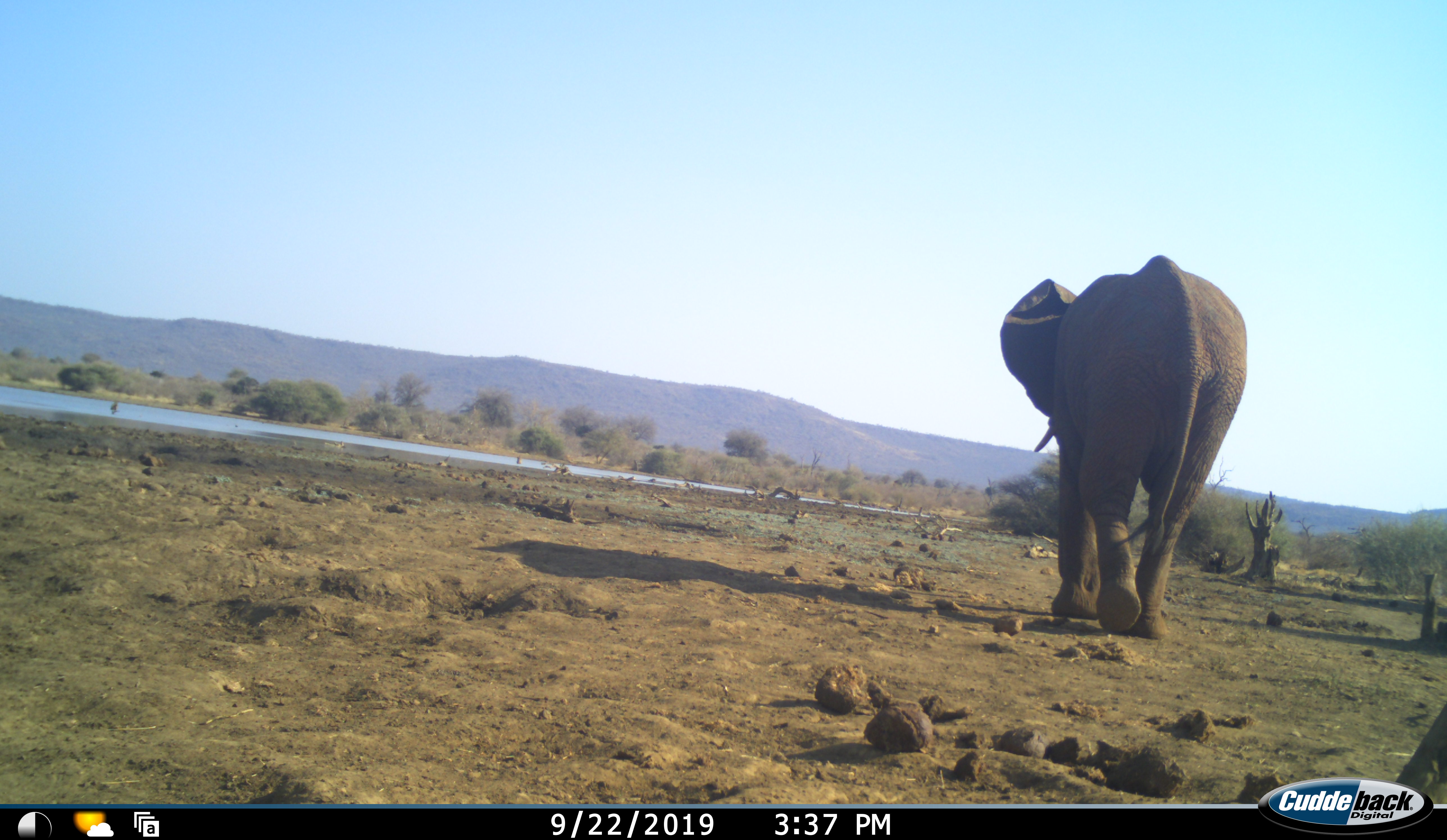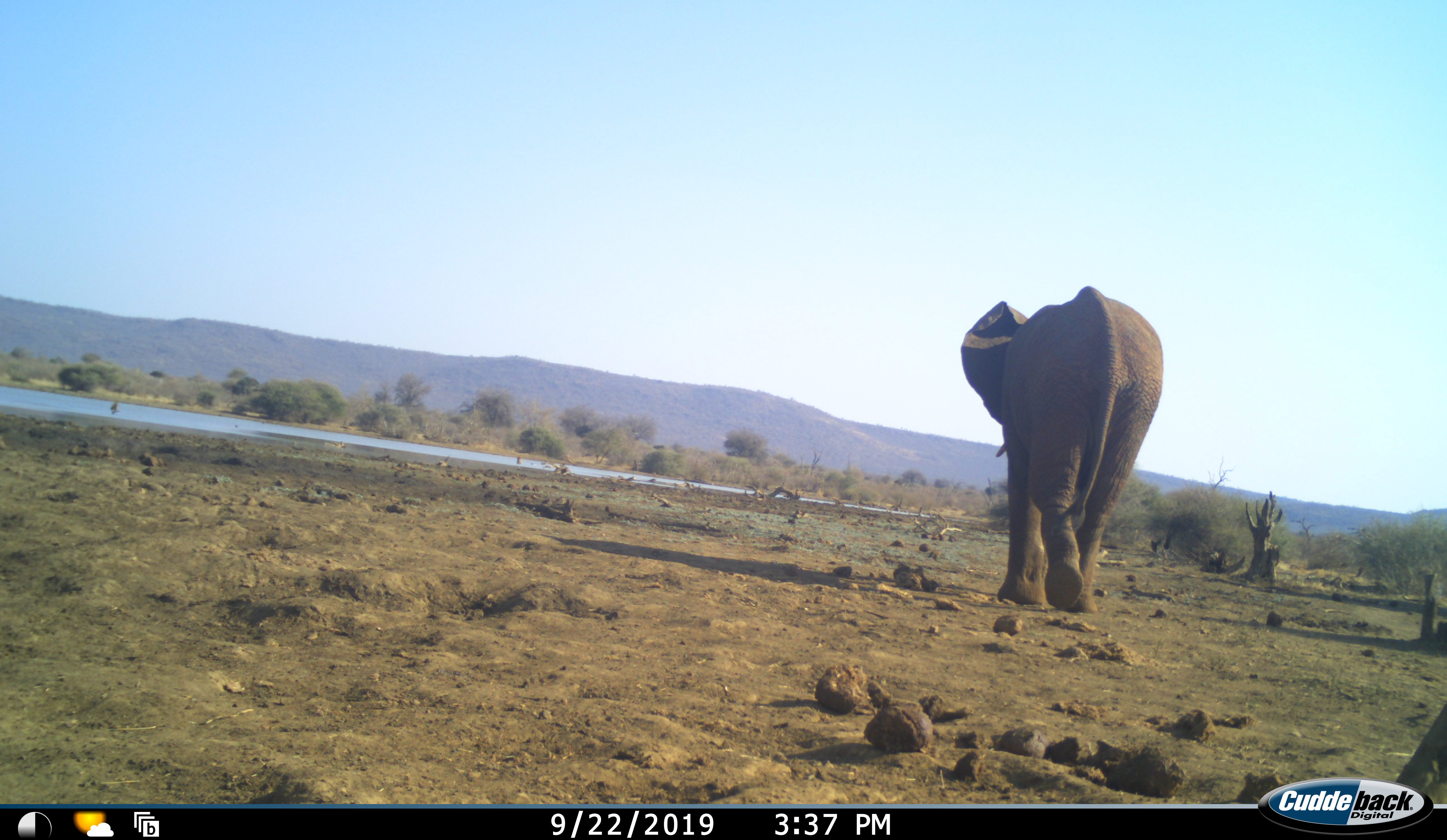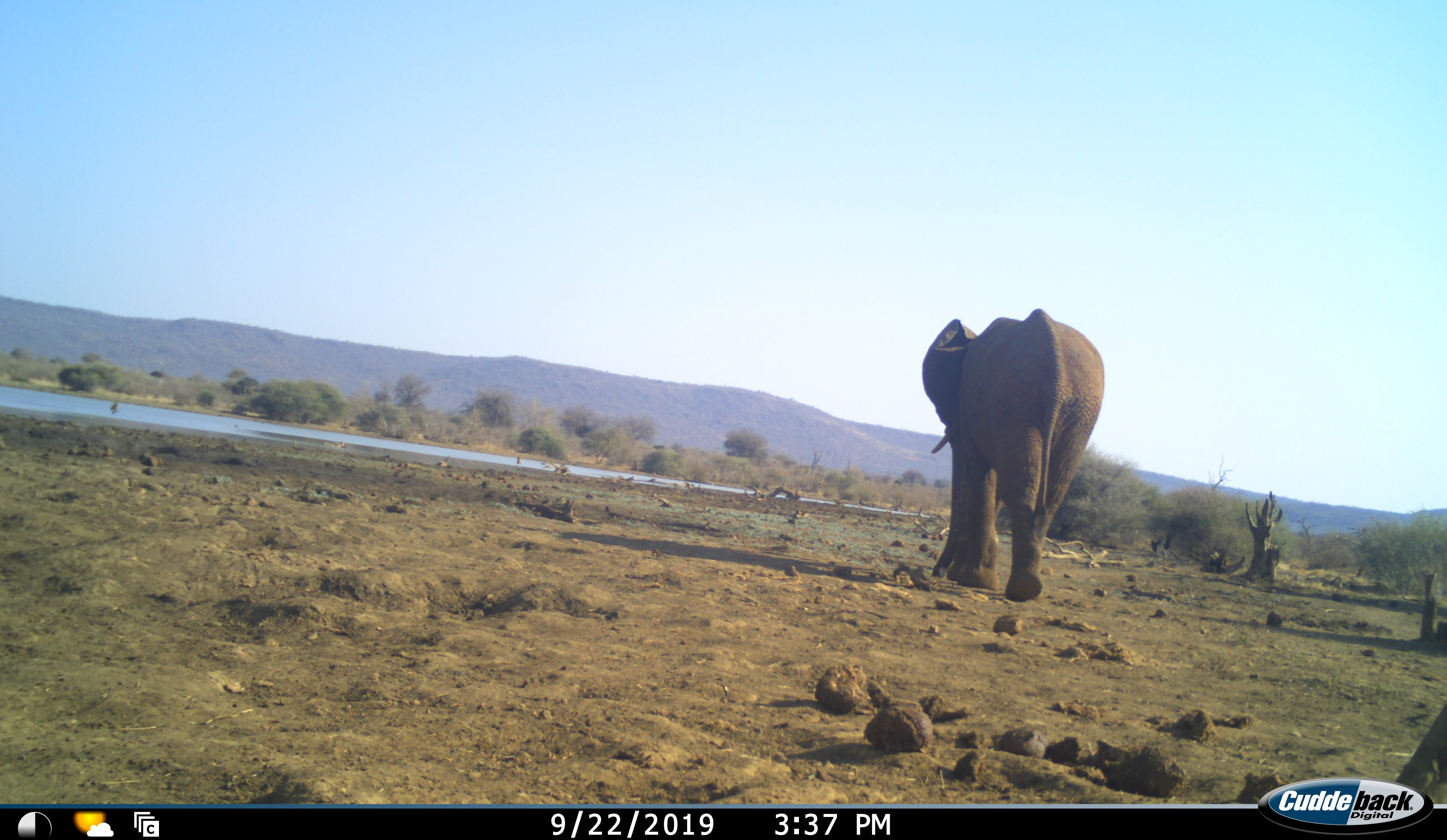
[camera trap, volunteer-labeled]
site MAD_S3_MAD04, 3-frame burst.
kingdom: Animalia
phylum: Chordata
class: Mammalia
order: Proboscidea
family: Elephantidae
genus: Loxodonta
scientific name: Loxodonta africana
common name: african bush elephant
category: elephant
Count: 1.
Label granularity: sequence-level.